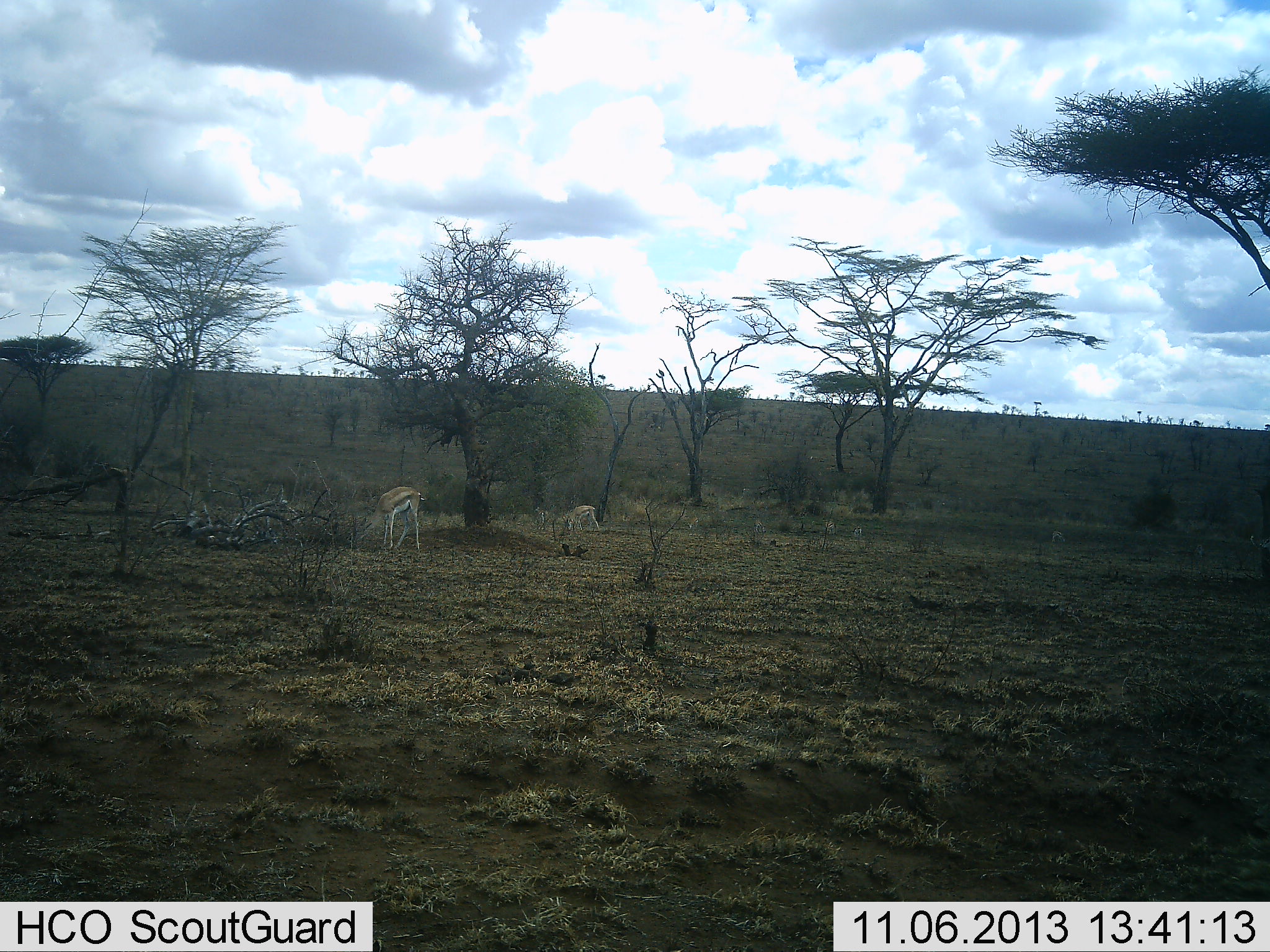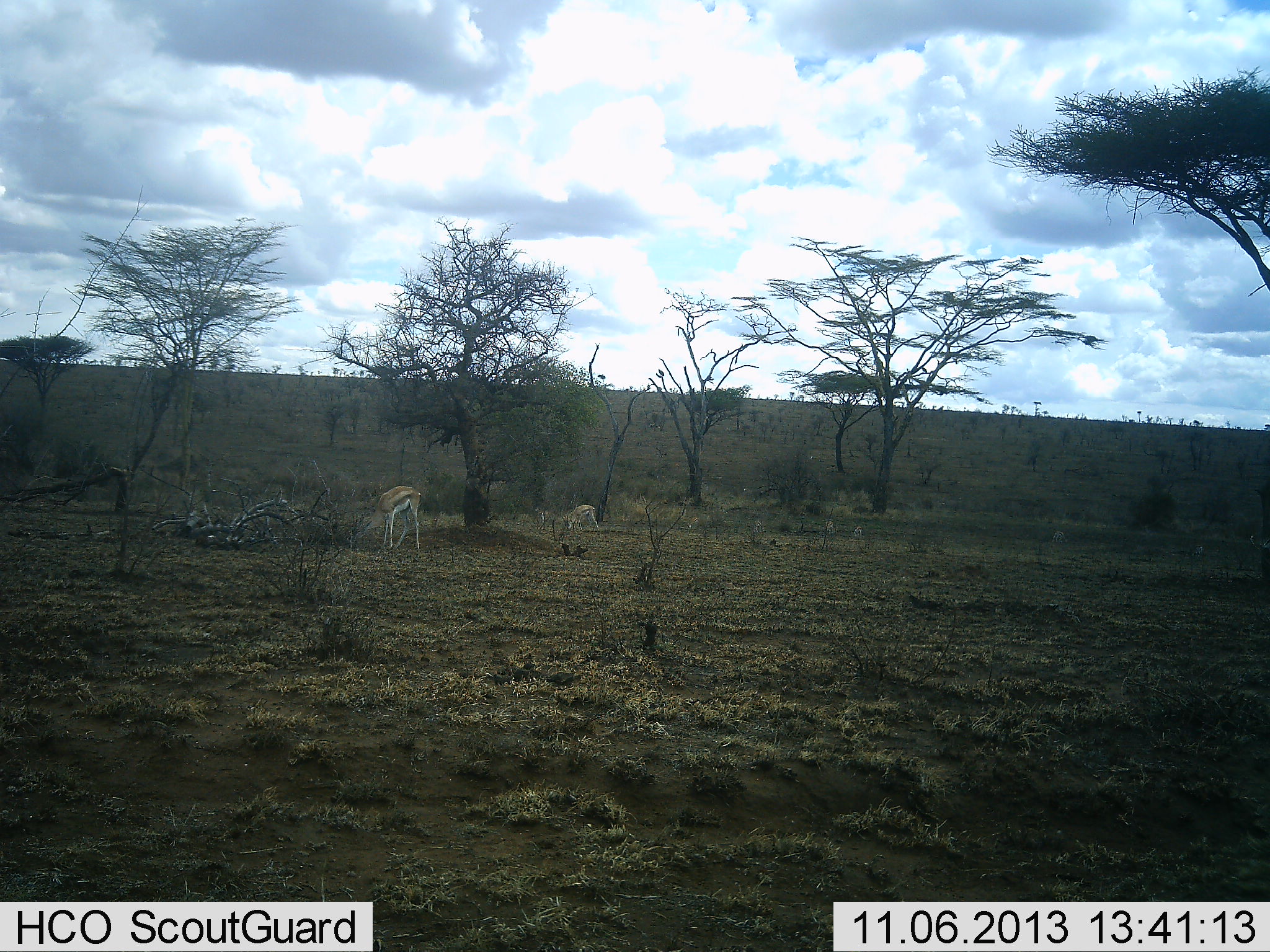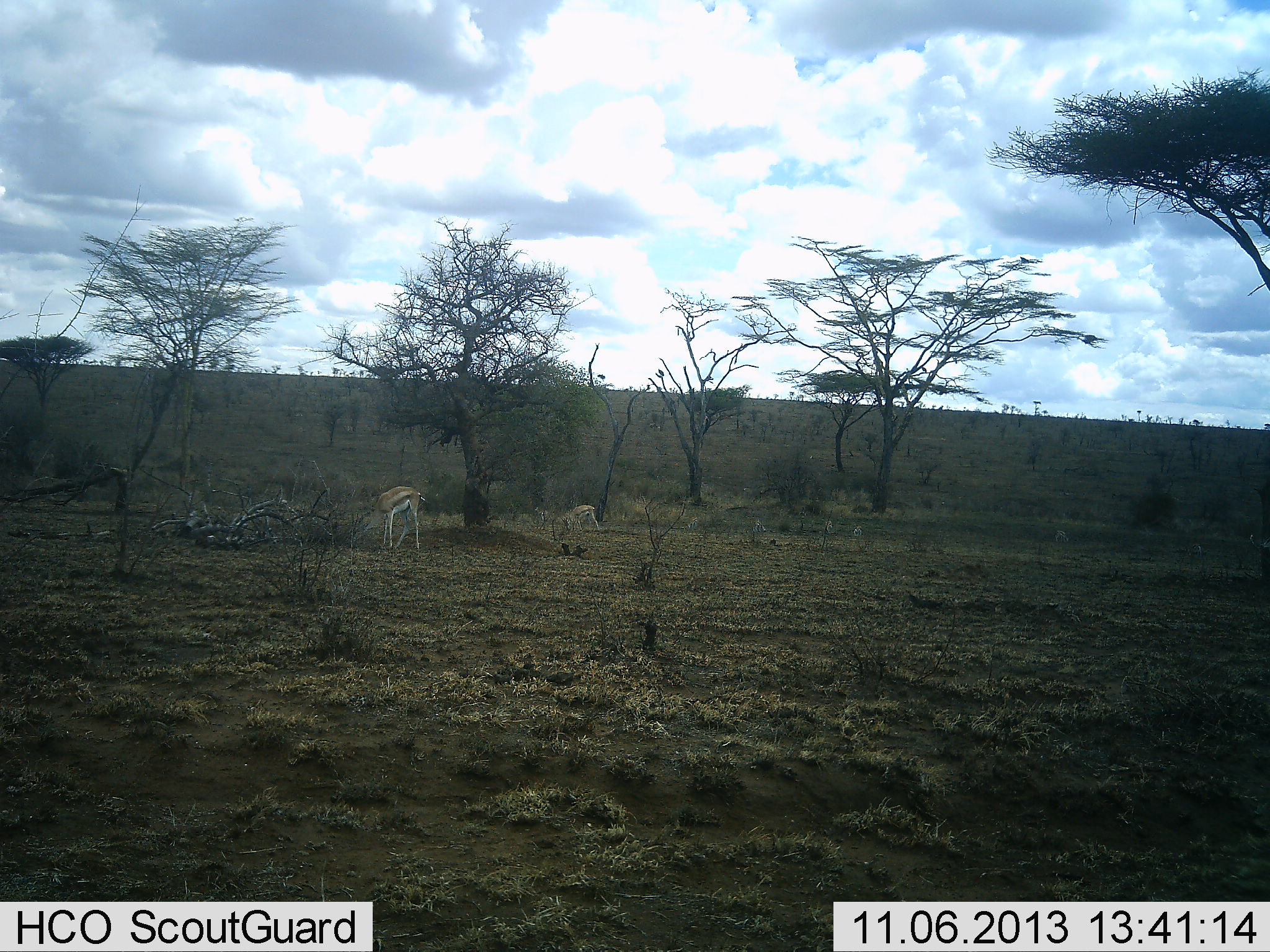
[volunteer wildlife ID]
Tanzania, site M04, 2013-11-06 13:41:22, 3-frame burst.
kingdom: Animalia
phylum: Chordata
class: Mammalia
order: Artiodactyla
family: Bovidae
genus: Eudorcas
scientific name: Eudorcas thomsonii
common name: thomson's gazelle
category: gazellethomsons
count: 2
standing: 30%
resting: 0%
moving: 0%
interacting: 0%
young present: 0%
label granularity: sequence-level